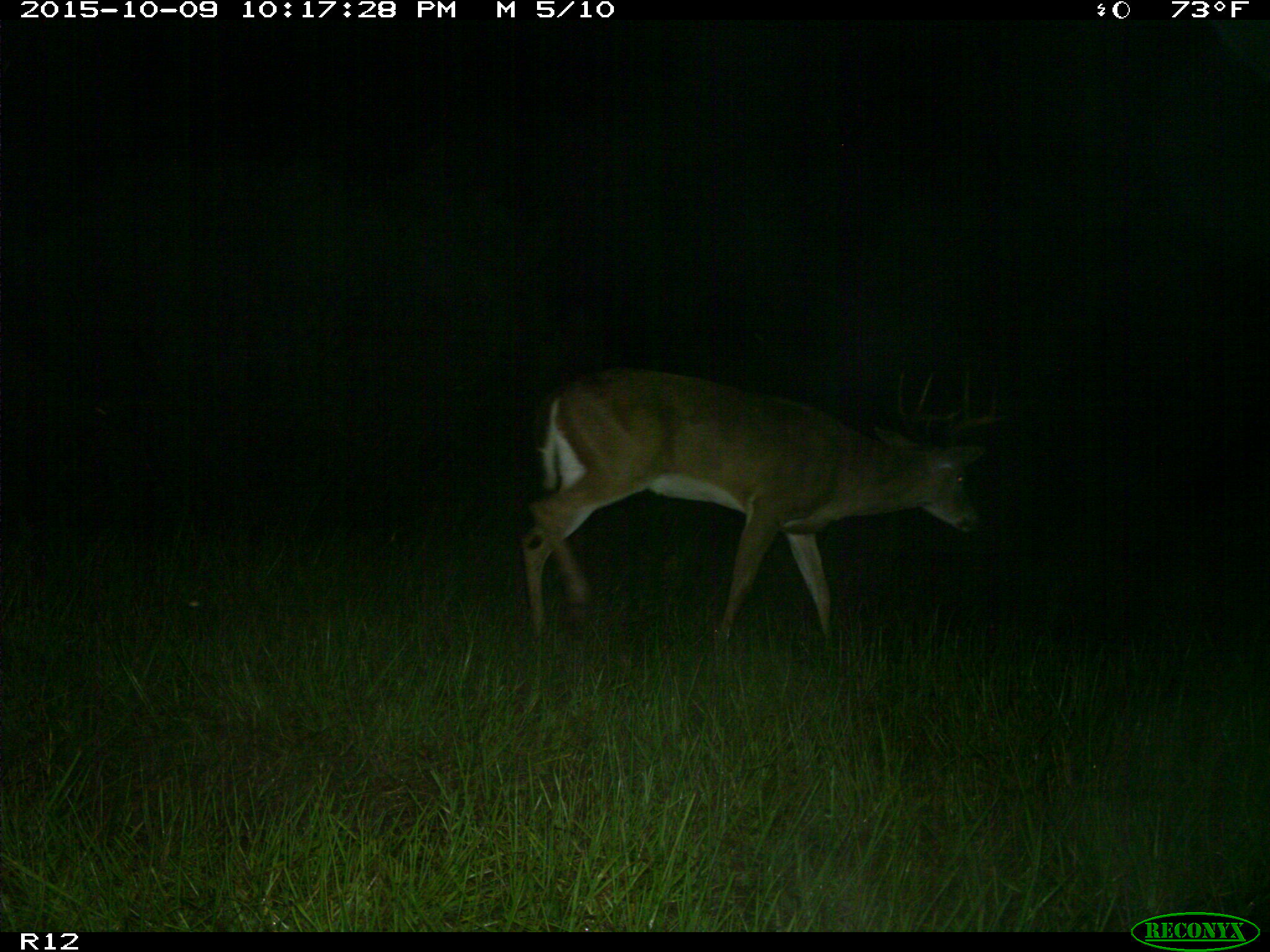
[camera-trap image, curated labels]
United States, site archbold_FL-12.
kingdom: Animalia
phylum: Chordata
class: Mammalia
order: Artiodactyla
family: Cervidae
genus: Odocoileus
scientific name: Odocoileus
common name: deer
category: unidentified deer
Unidentified deer (deer) (Odocoileus).